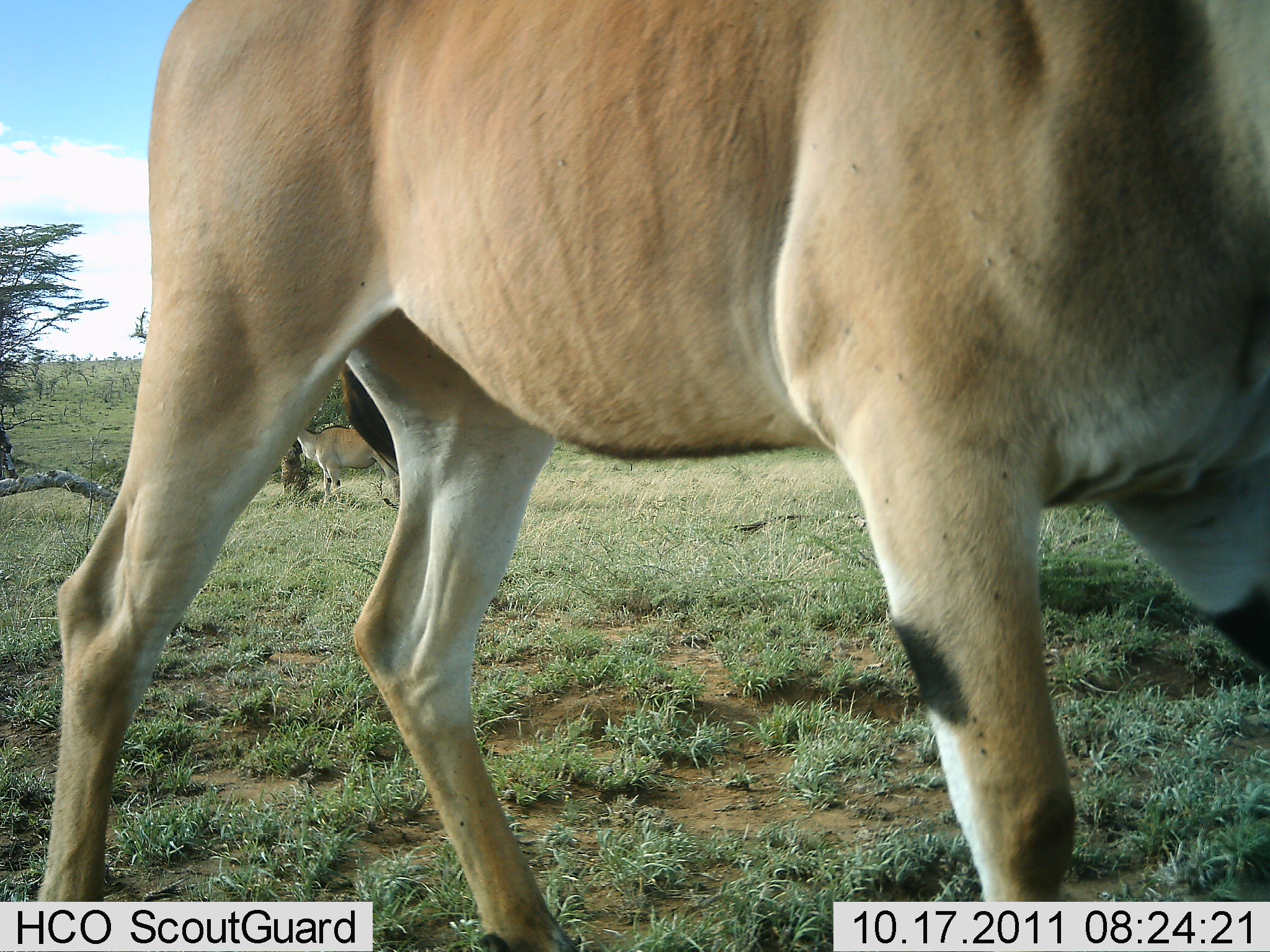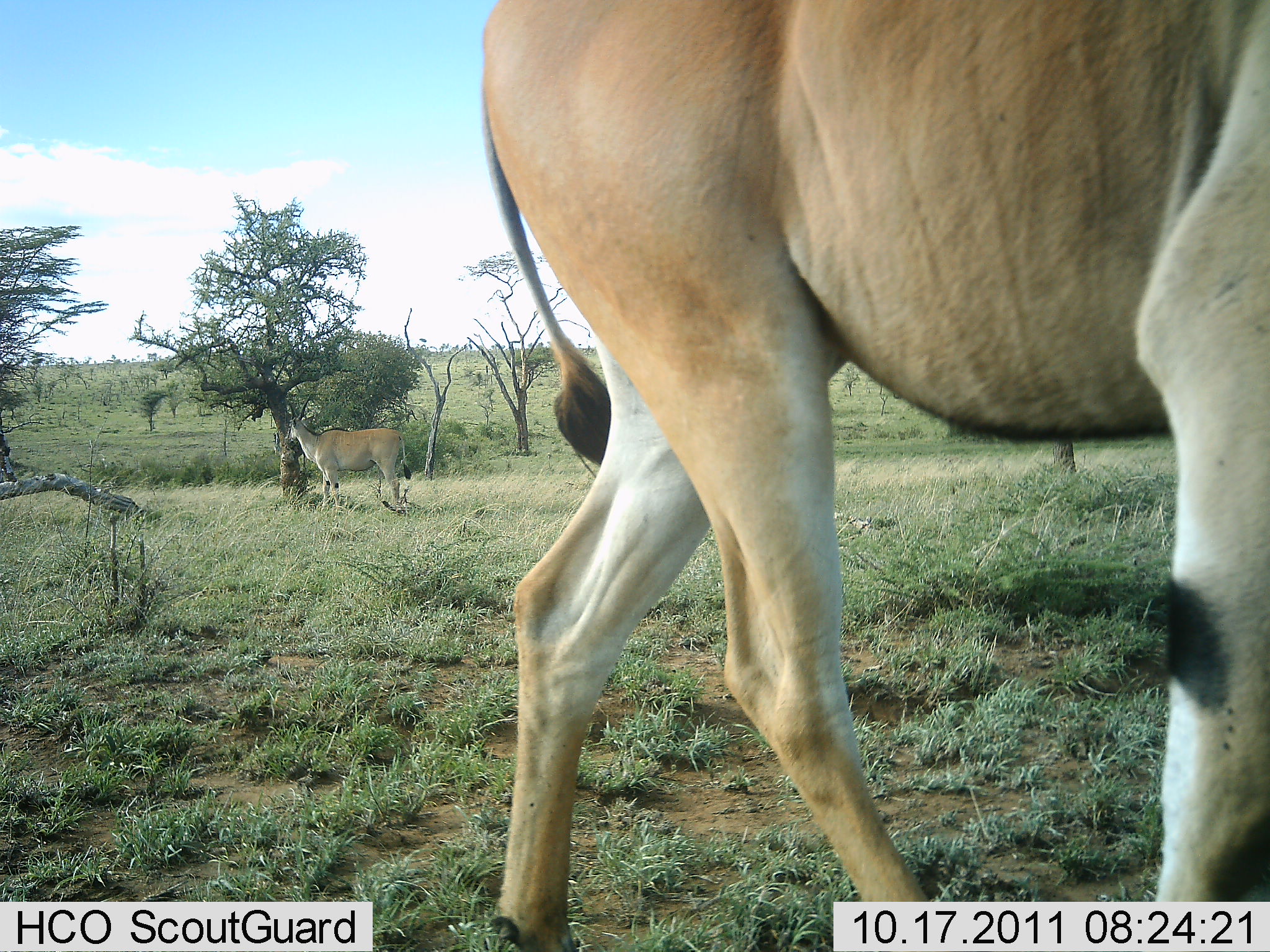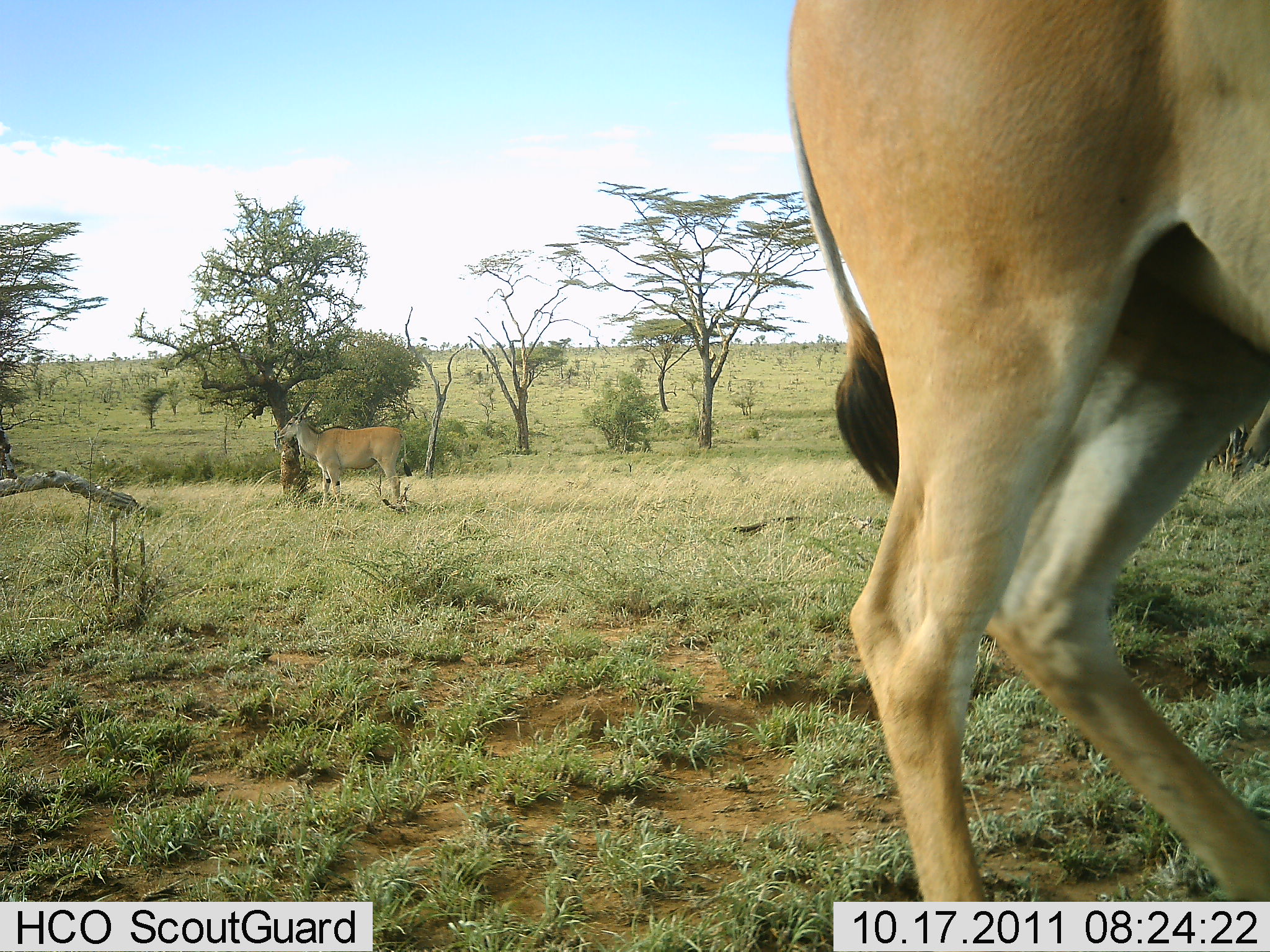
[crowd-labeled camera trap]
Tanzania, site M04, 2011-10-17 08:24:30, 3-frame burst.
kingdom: Animalia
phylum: Chordata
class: Mammalia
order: Artiodactyla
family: Bovidae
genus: Tragelaphus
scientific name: Tragelaphus oryx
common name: eland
Eland (Tragelaphus oryx), count 2. Behavior (volunteer vote fractions): standing 91%, resting 0%, moving 82%, interacting 0%. Young present (vote fraction): 0%. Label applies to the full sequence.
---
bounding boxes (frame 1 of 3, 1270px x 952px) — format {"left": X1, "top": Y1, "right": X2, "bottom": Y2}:
animal: {"left": 38, "top": 1, "right": 1270, "bottom": 952}; {"left": 293, "top": 418, "right": 405, "bottom": 508}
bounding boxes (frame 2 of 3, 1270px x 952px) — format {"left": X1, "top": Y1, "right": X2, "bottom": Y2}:
animal: {"left": 478, "top": 1, "right": 1269, "bottom": 952}; {"left": 285, "top": 396, "right": 412, "bottom": 515}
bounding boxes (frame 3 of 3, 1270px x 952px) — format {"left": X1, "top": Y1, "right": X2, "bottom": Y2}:
animal: {"left": 784, "top": 0, "right": 1270, "bottom": 952}; {"left": 277, "top": 397, "right": 412, "bottom": 516}